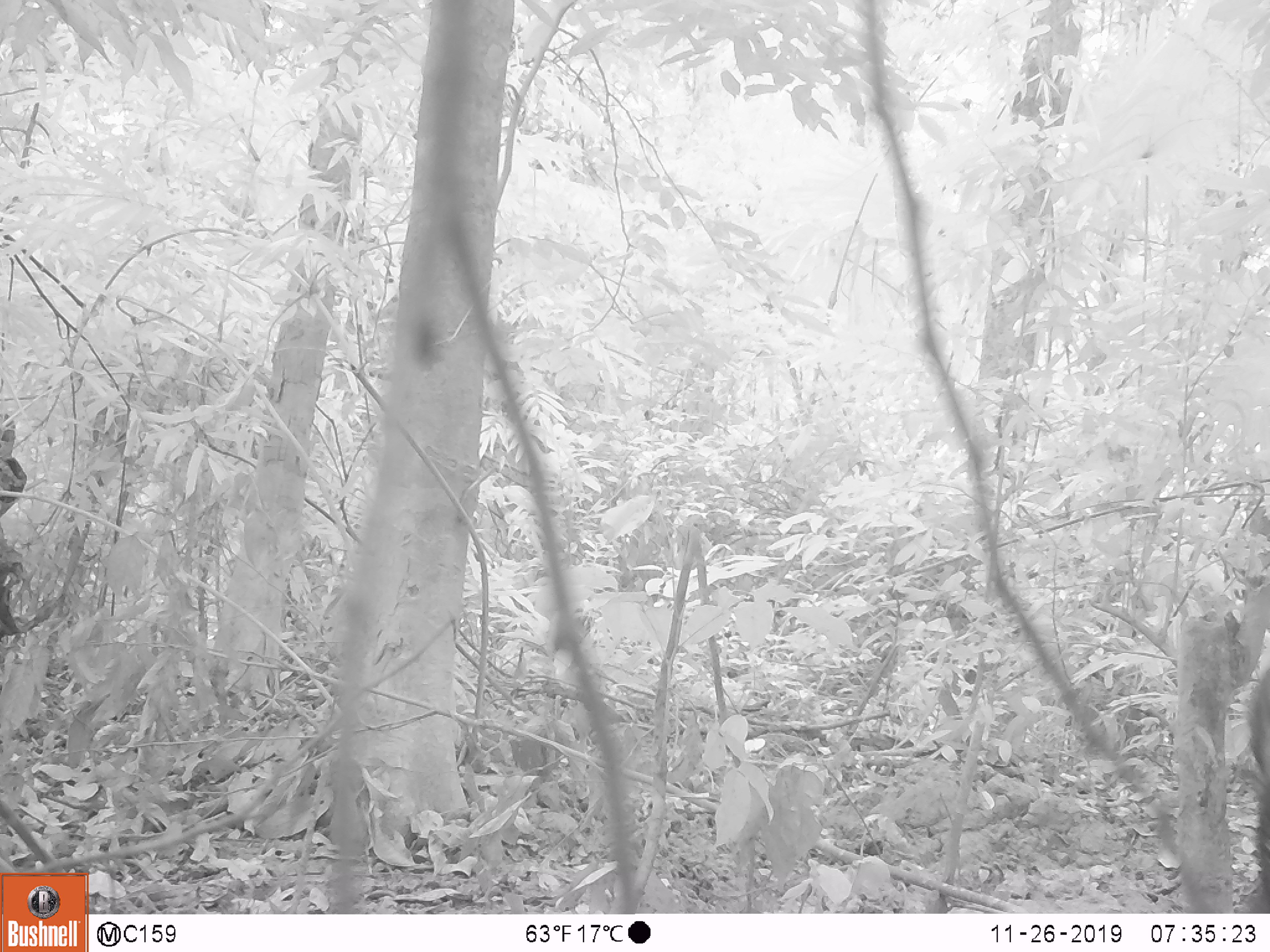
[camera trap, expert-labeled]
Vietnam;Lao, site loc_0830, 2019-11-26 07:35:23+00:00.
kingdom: Animalia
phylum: Chordata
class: Mammalia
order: Artiodactyla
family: Suidae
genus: Sus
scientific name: Sus scrofa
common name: eurasian wild pig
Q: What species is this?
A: Eurasian wild pig (Sus scrofa).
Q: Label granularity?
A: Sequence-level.